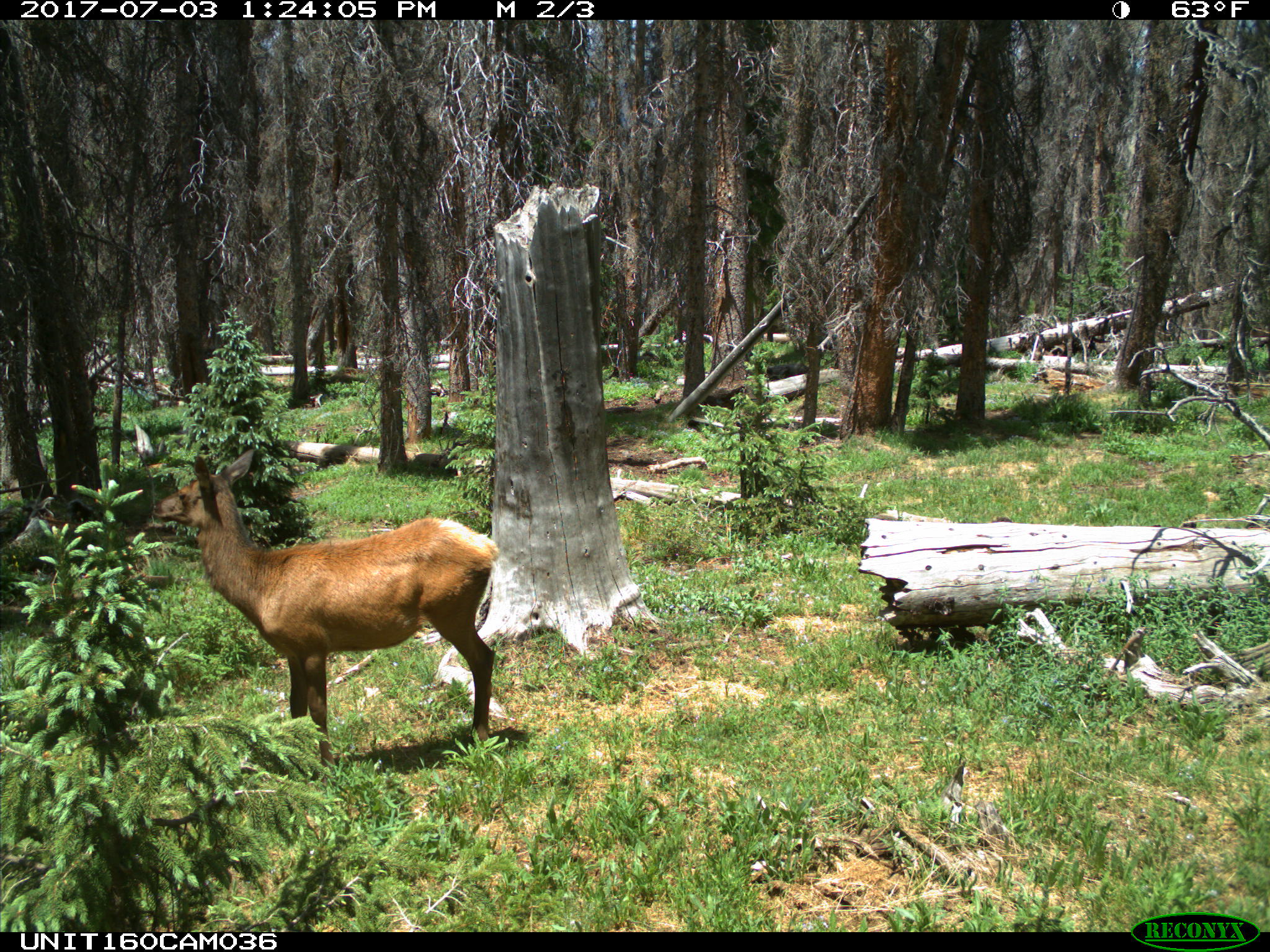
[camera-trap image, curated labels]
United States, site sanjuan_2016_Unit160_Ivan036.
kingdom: Animalia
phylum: Chordata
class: Mammalia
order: Artiodactyla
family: Cervidae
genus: Cervus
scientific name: Cervus elaphus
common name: red deer